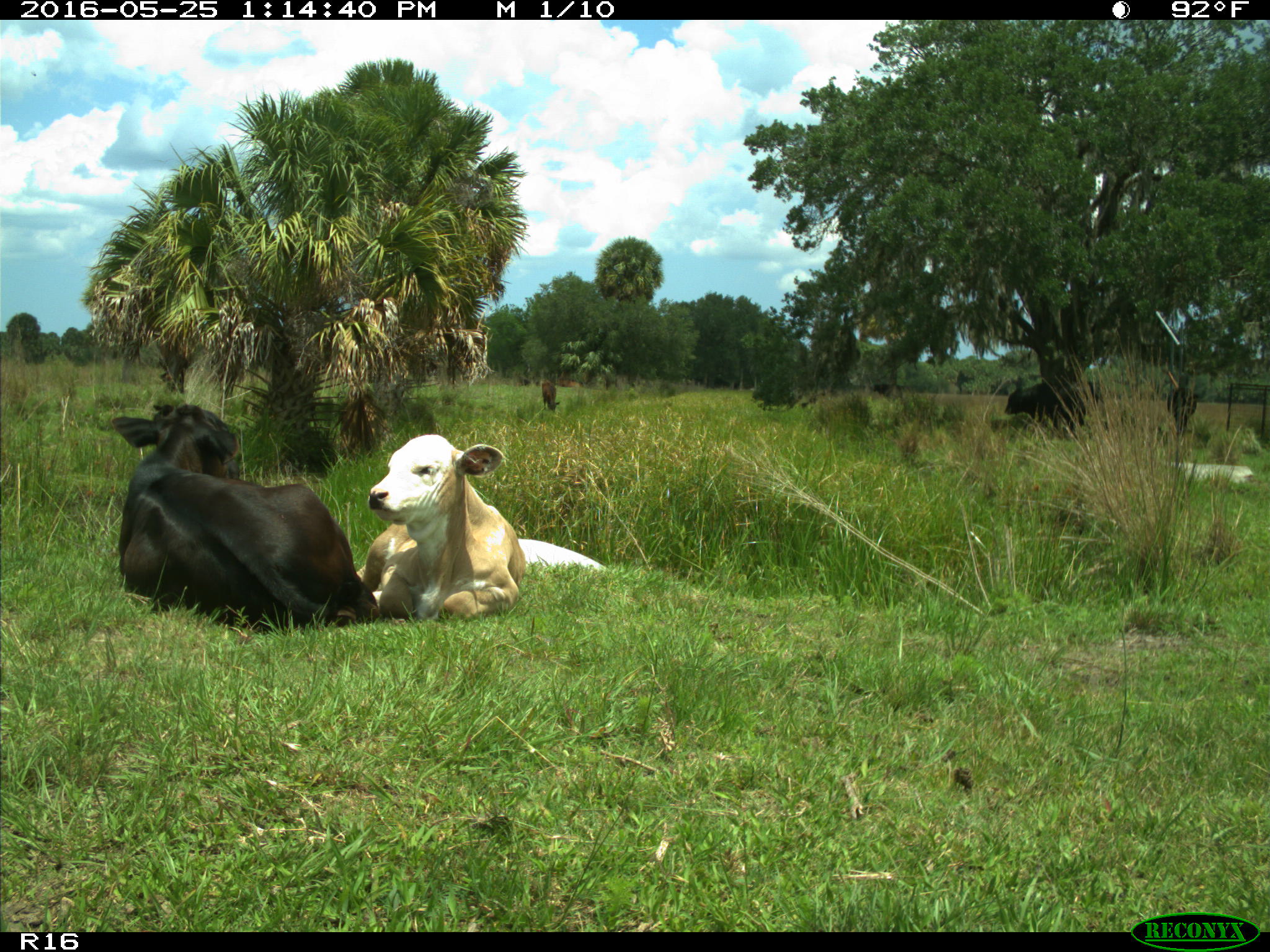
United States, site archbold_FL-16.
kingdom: Animalia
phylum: Chordata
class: Mammalia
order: Artiodactyla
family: Bovidae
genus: Bos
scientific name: Bos taurus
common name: domestic cow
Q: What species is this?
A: Bos taurus (domestic cow).